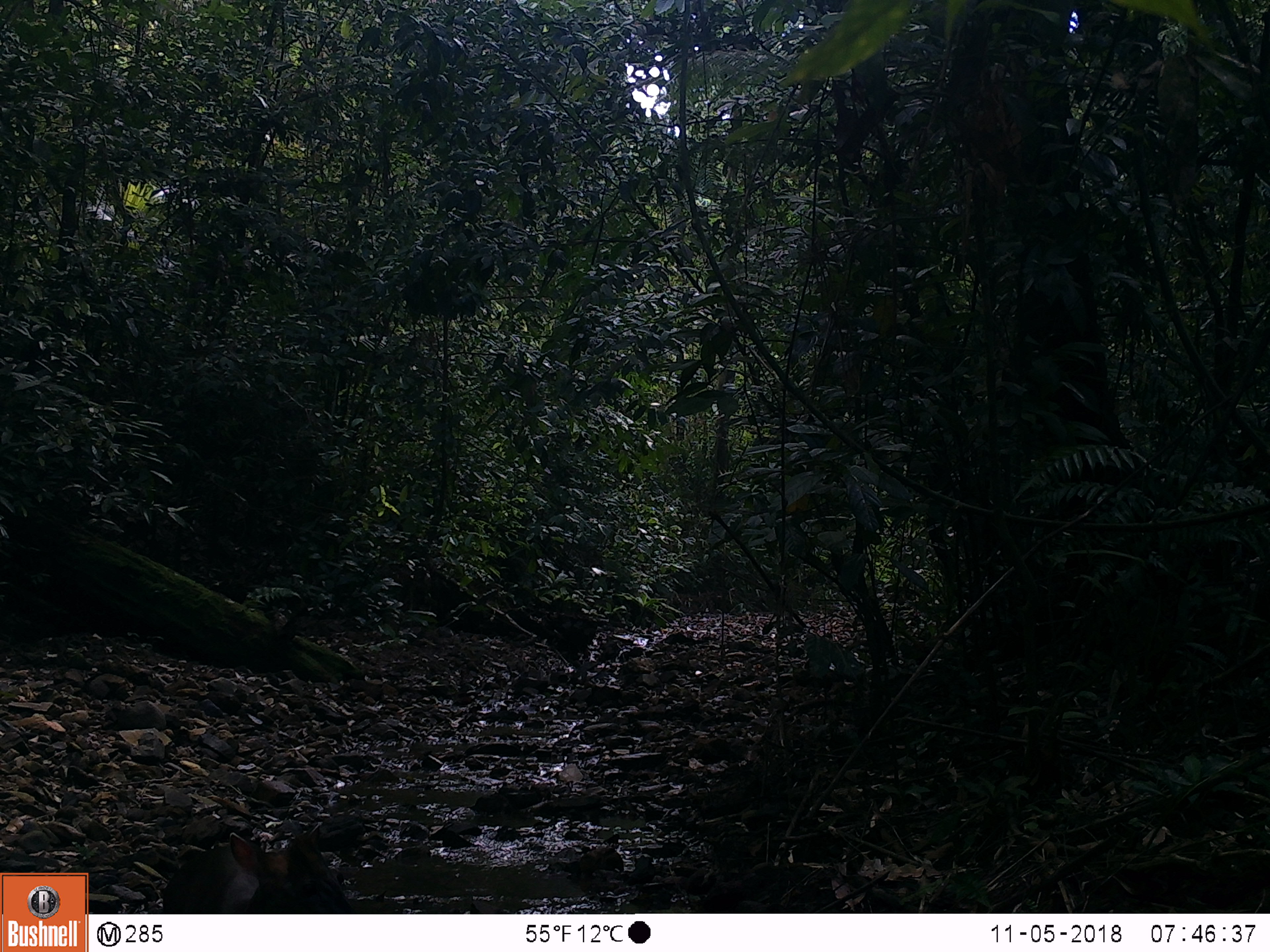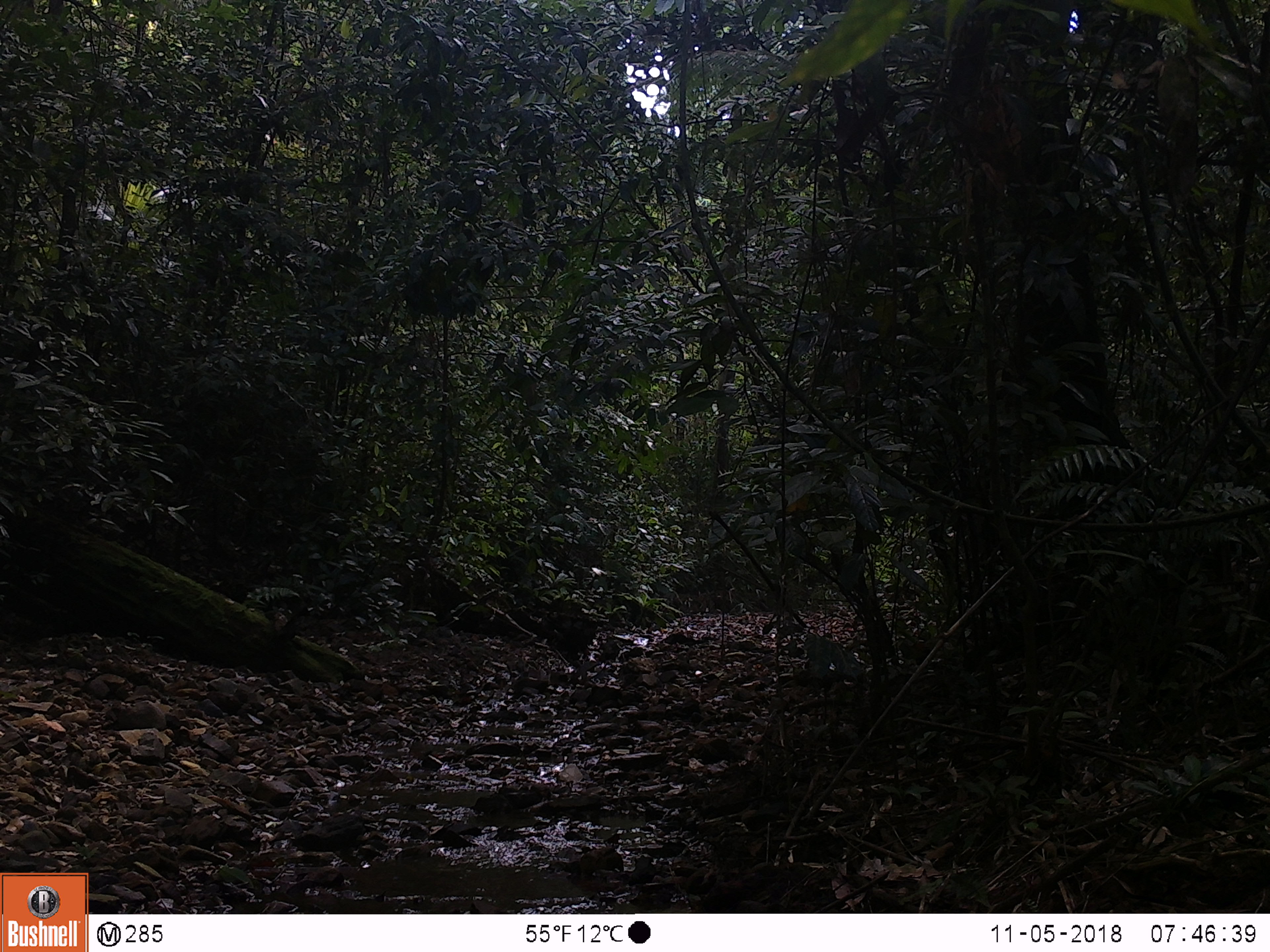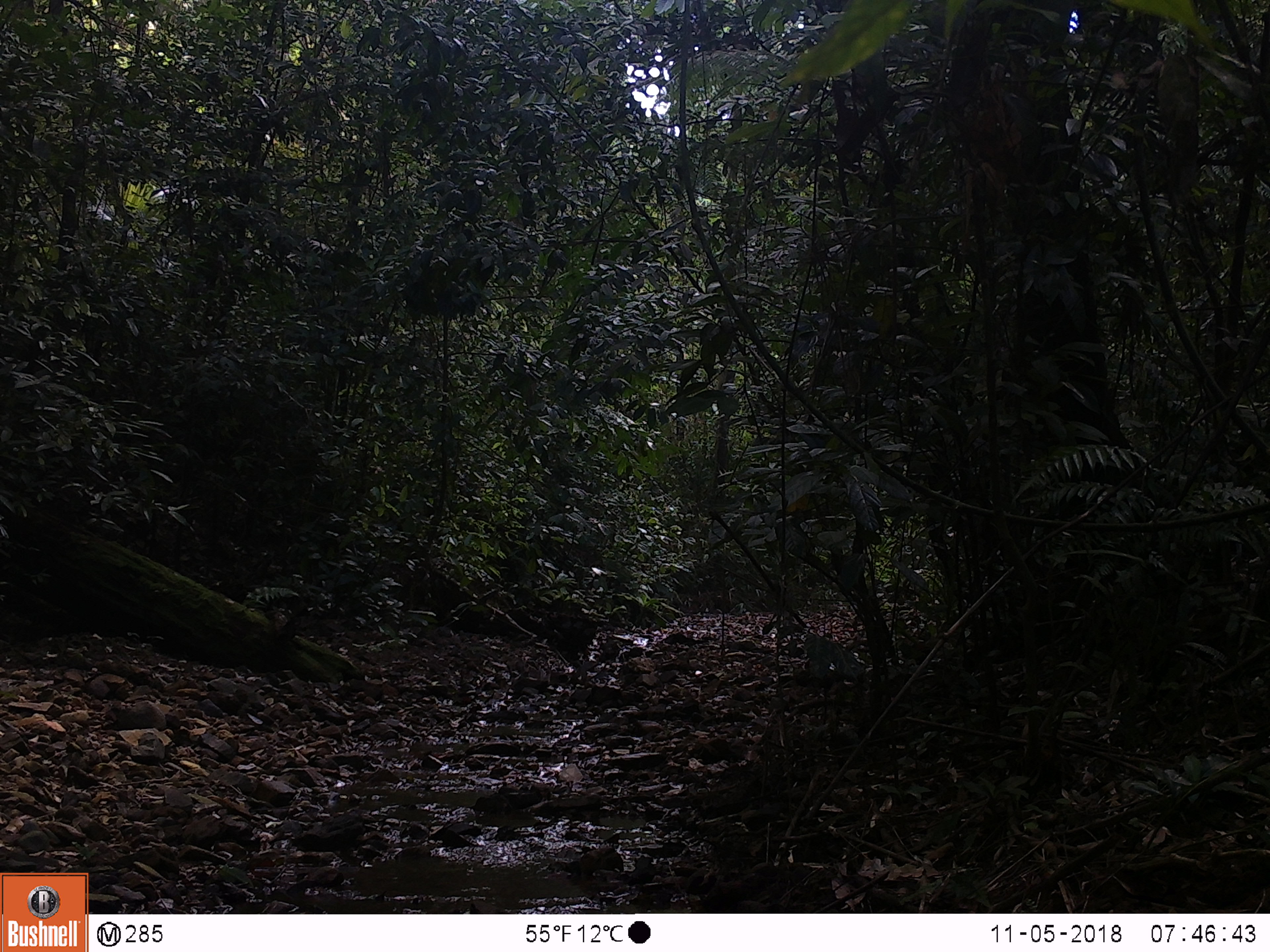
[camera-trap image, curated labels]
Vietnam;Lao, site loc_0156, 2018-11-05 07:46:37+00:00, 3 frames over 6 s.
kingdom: Animalia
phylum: Chordata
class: Mammalia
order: Artiodactyla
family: Cervidae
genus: Muntiacus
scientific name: Muntiacus rooseveltorum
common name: roosevelt's muntjac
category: roosevelts muntjac group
Roosevelts muntjac group (roosevelt's muntjac) (Muntiacus rooseveltorum). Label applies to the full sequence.